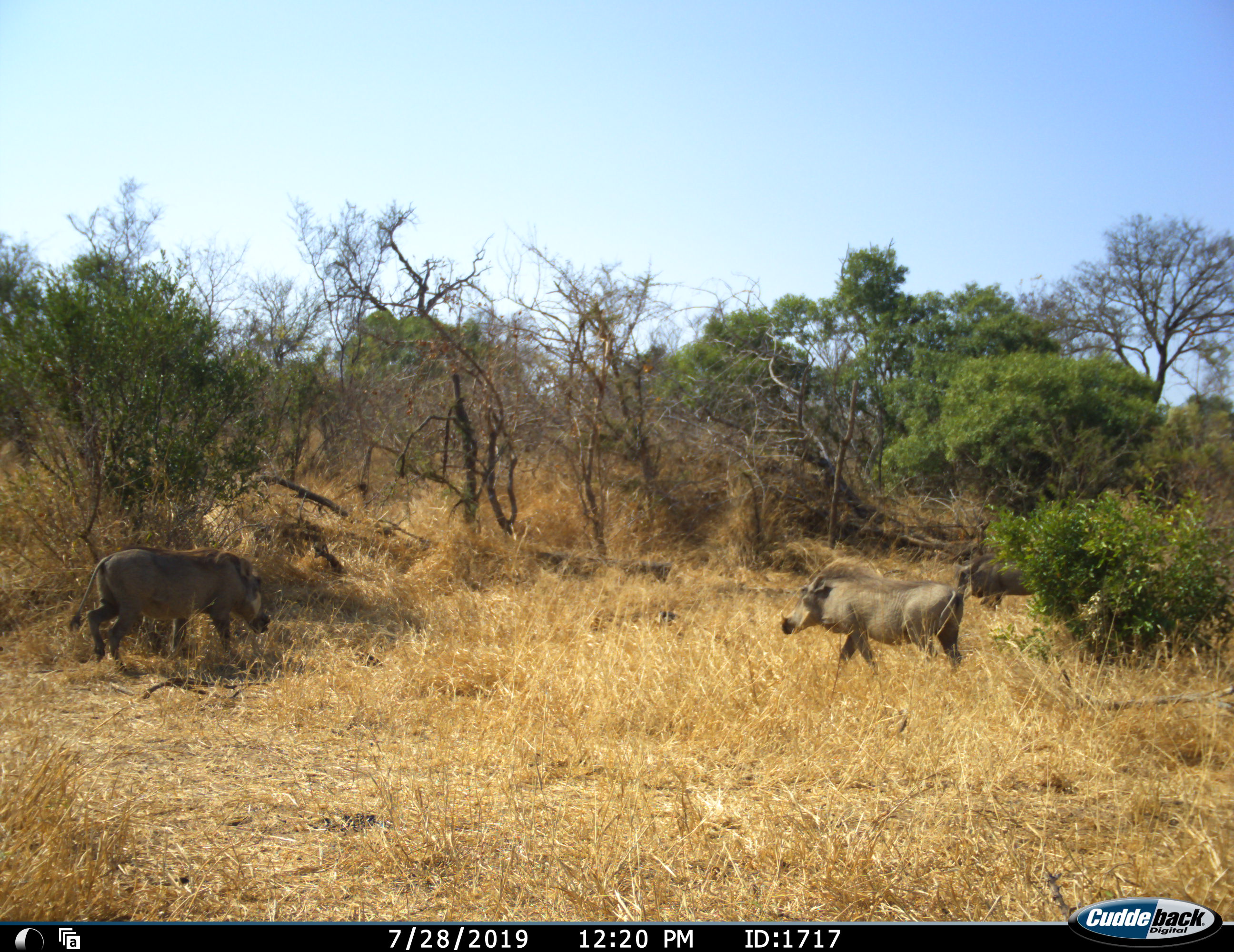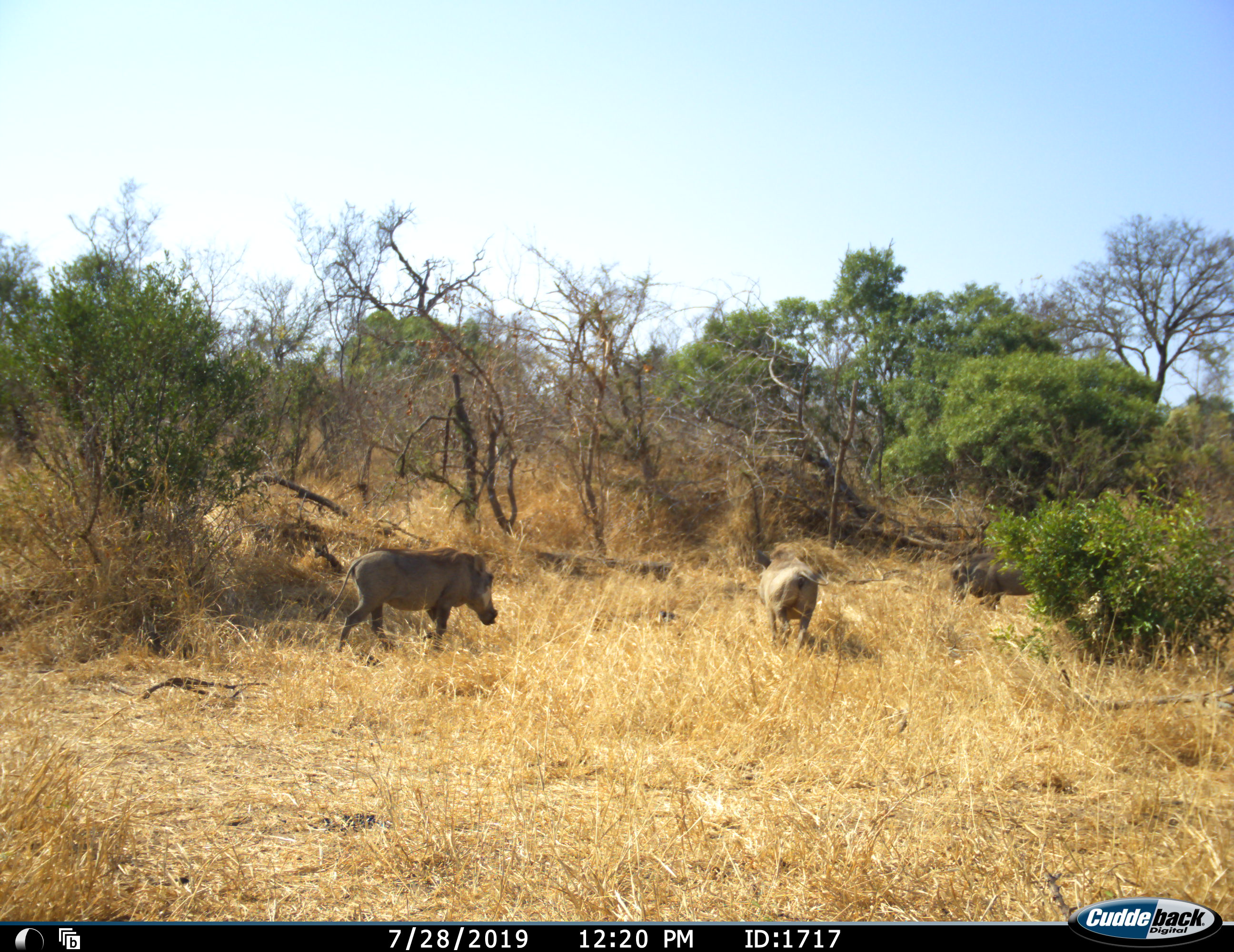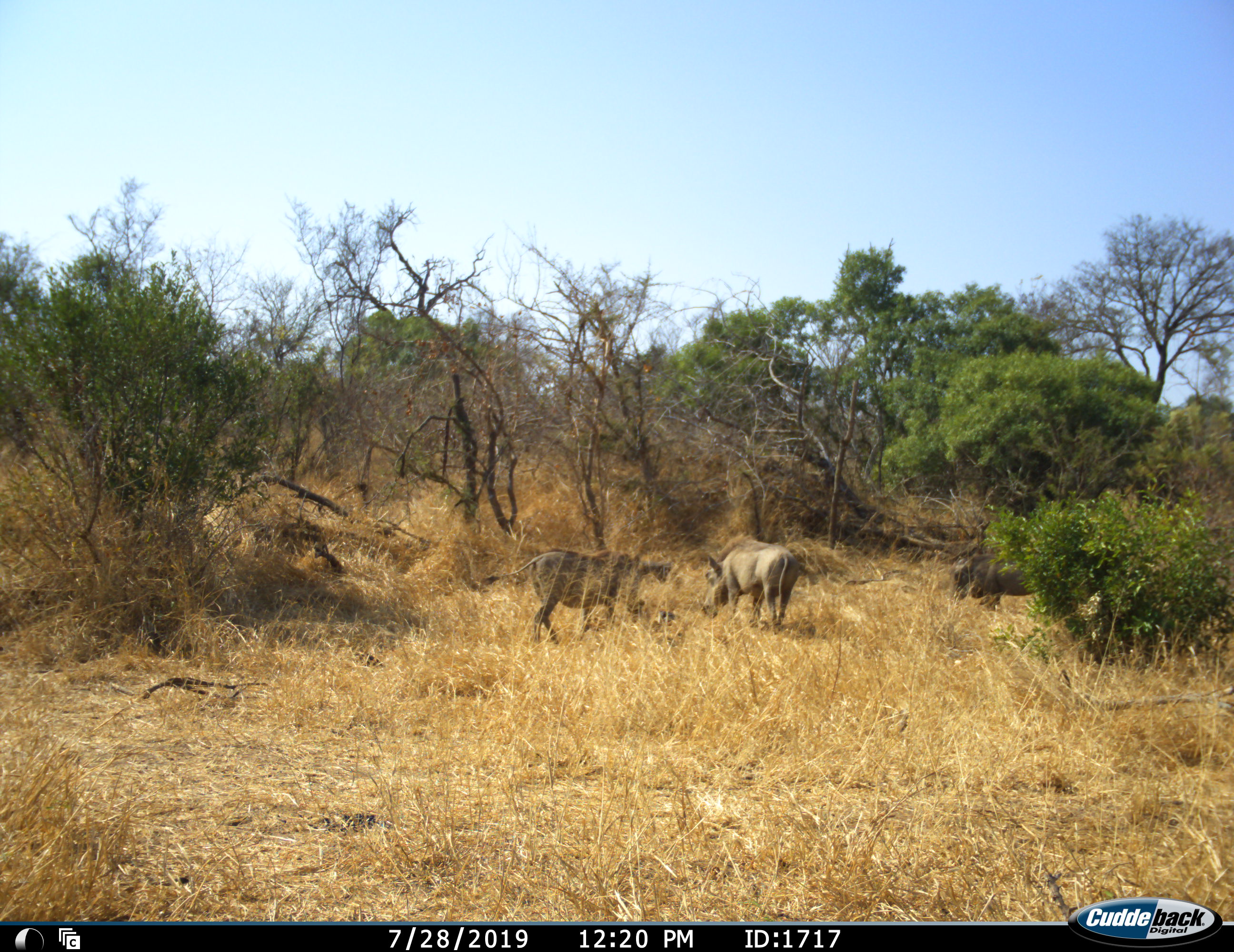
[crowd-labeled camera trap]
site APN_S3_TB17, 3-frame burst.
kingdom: Animalia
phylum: Chordata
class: Mammalia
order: Artiodactyla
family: Suidae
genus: Phacochoerus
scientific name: Phacochoerus africanus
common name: warthog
Warthog (Phacochoerus africanus), count 3. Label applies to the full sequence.